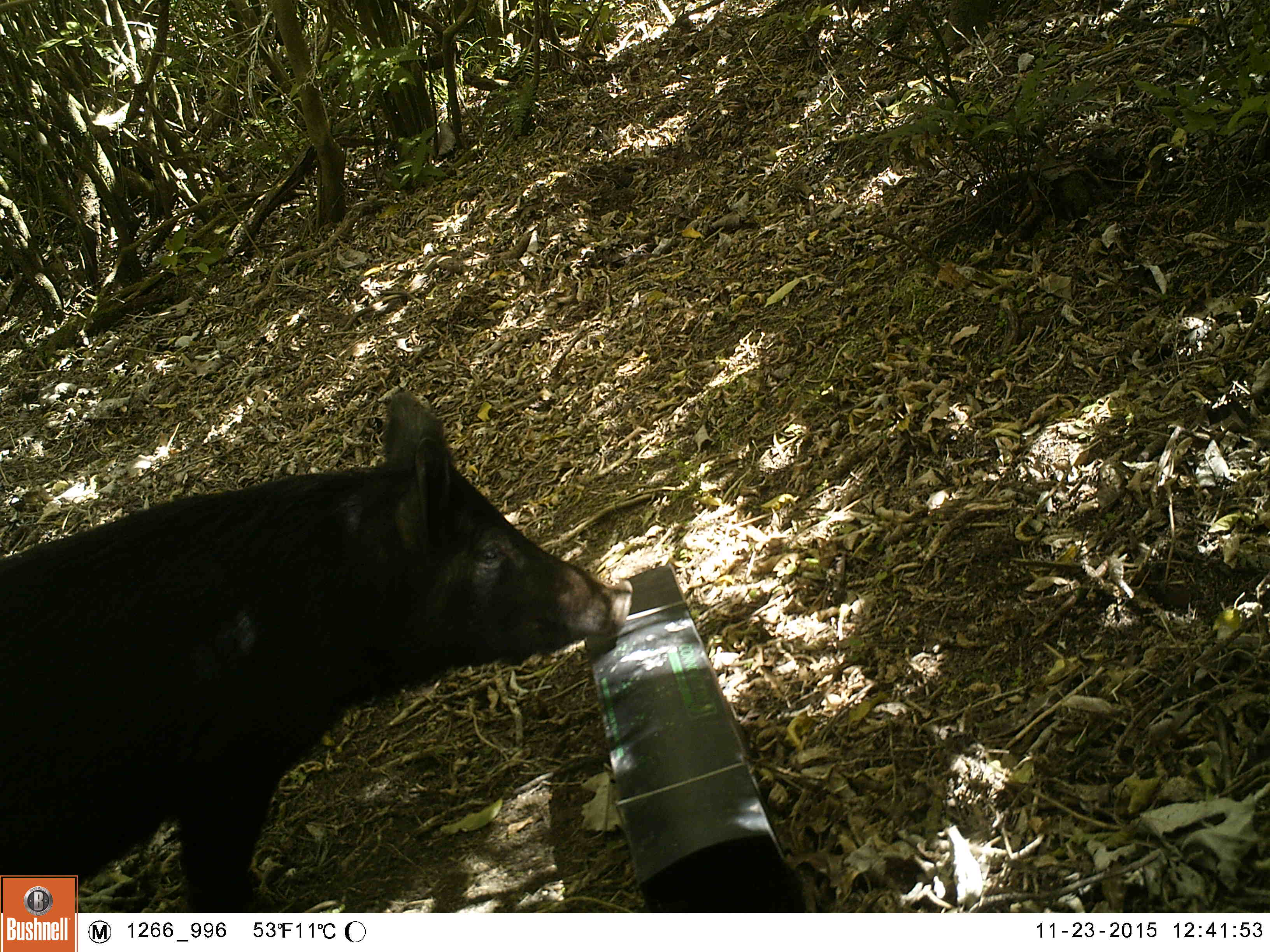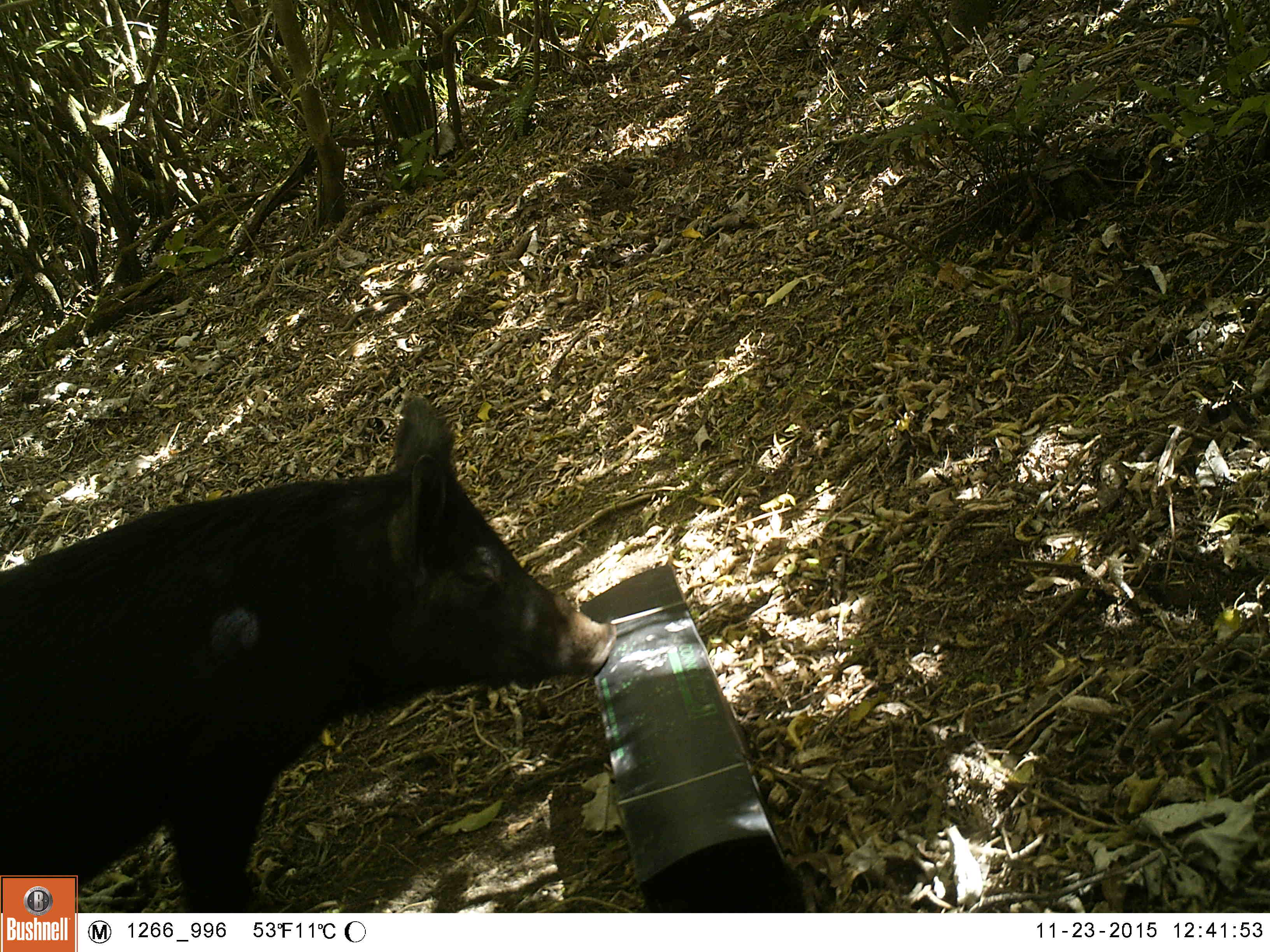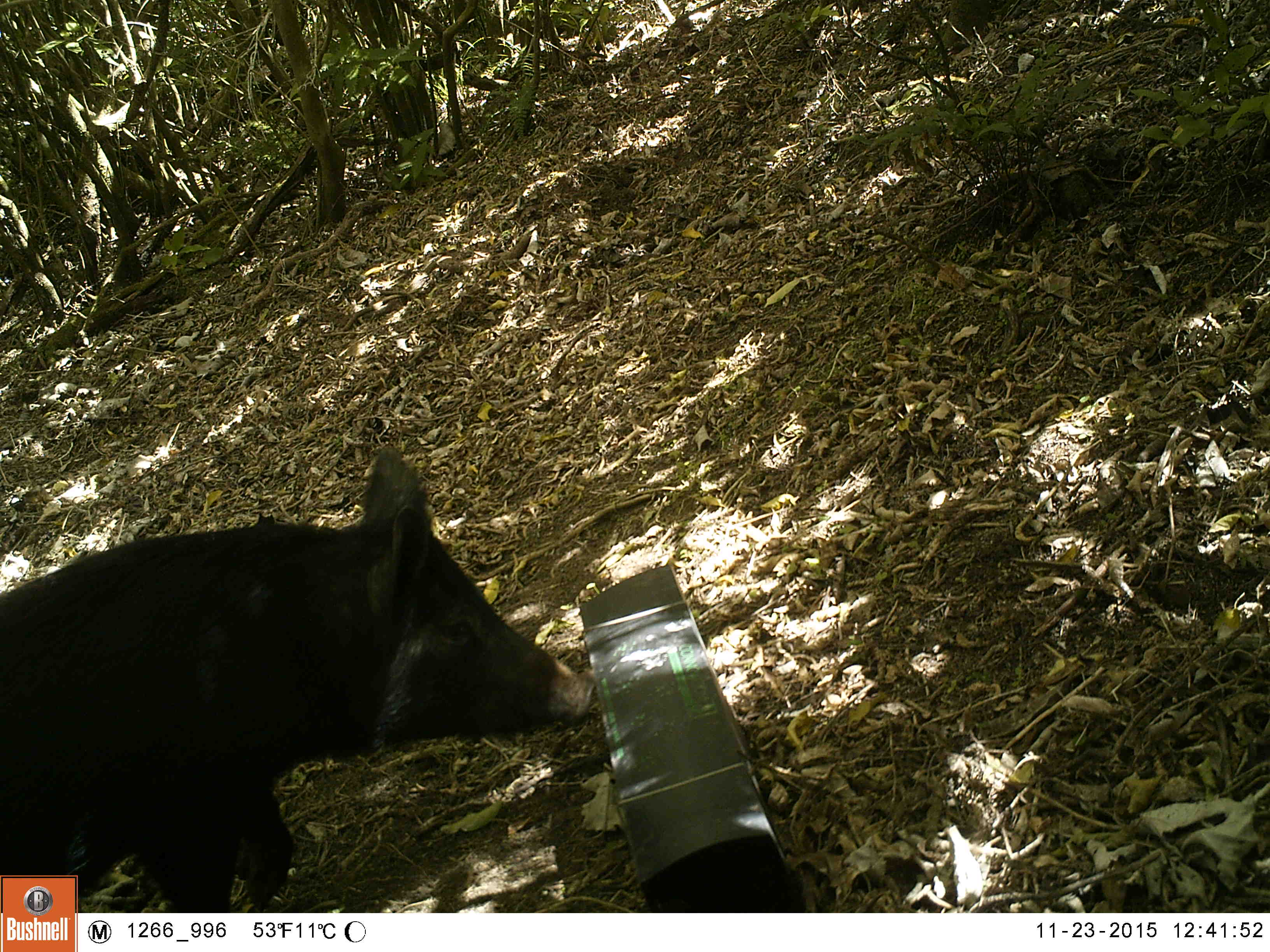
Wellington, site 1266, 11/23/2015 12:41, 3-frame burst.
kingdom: Animalia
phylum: Chordata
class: Mammalia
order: Artiodactyla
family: Suidae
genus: Sus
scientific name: Sus scrofa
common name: pig